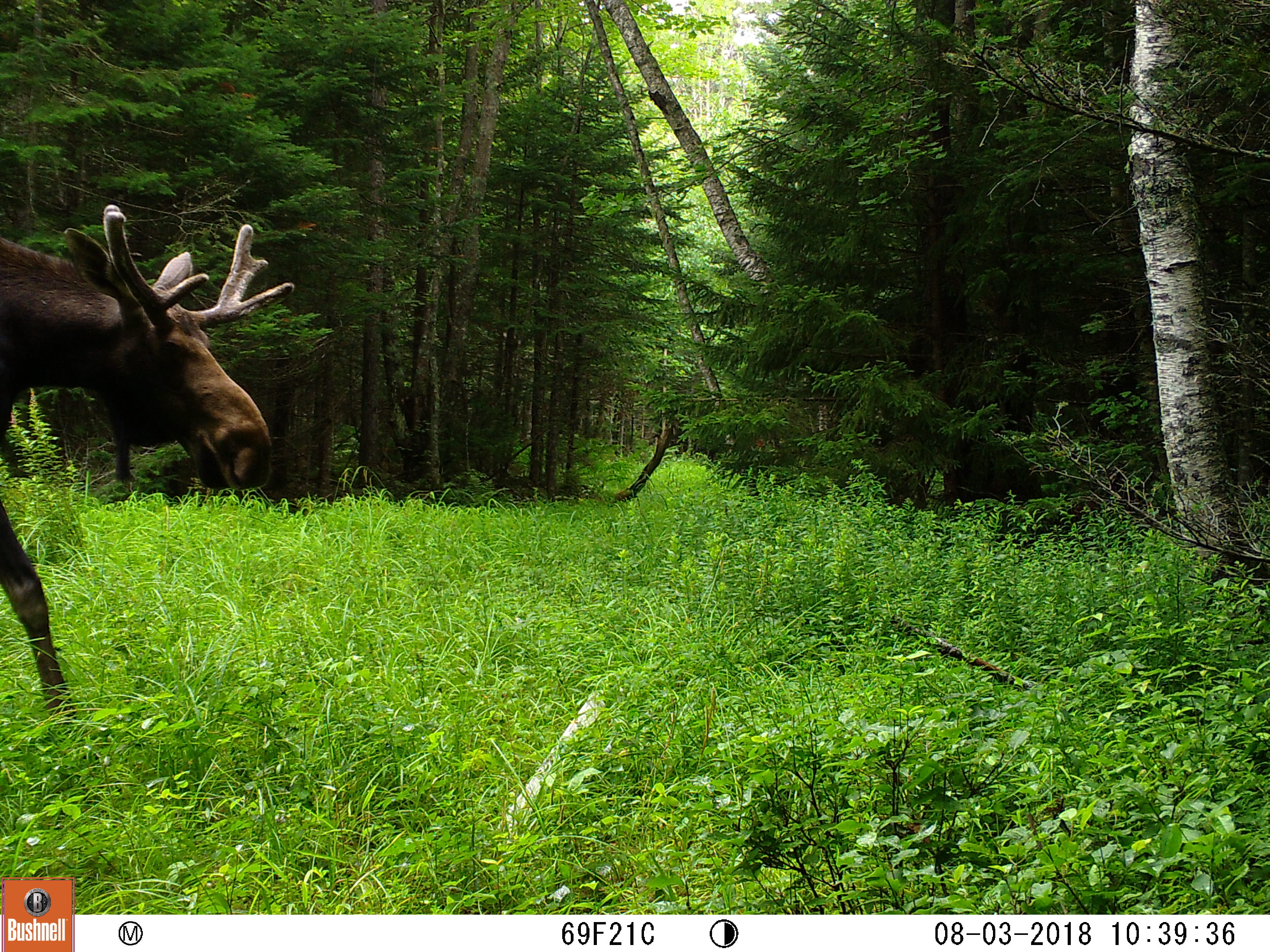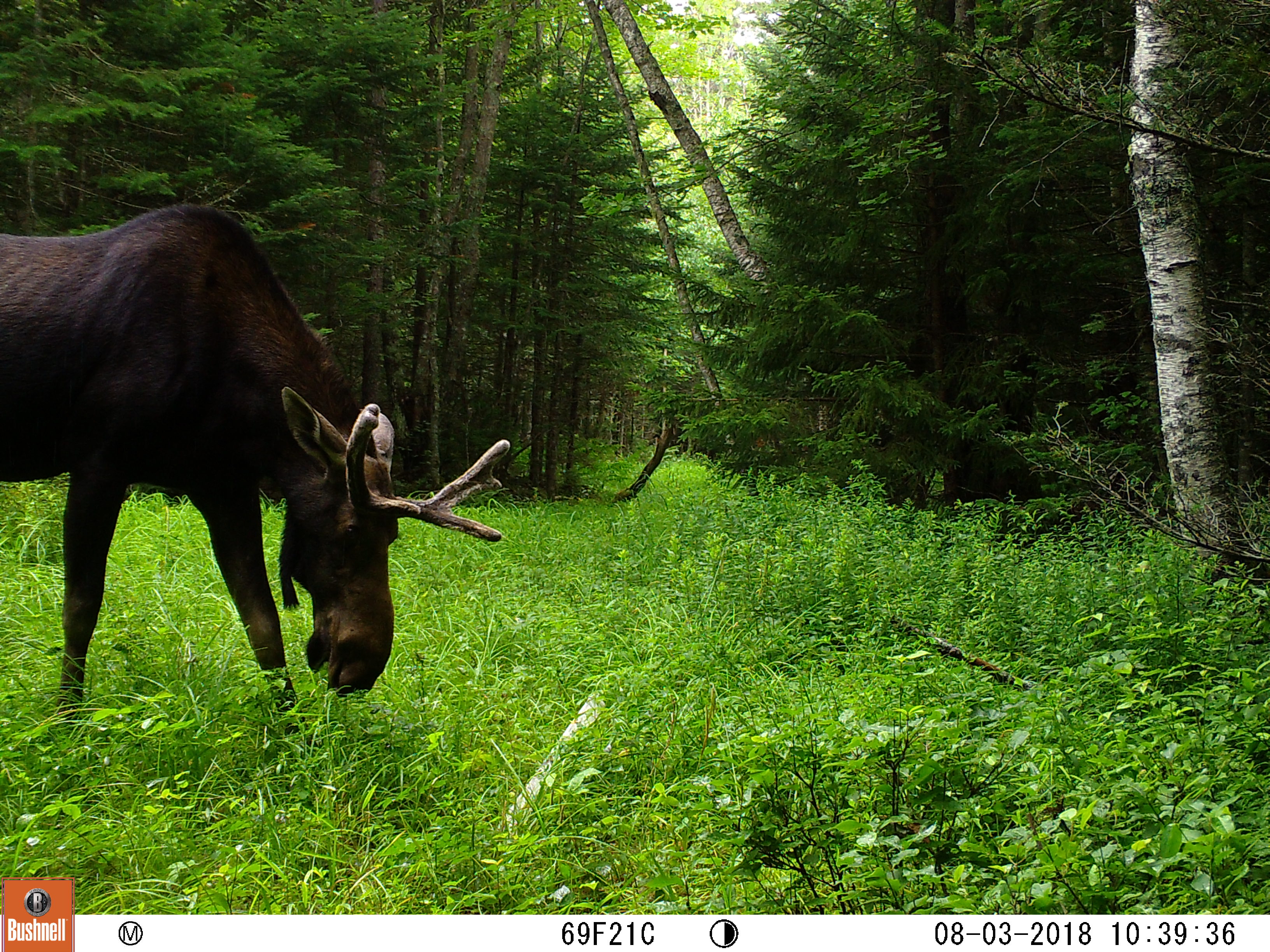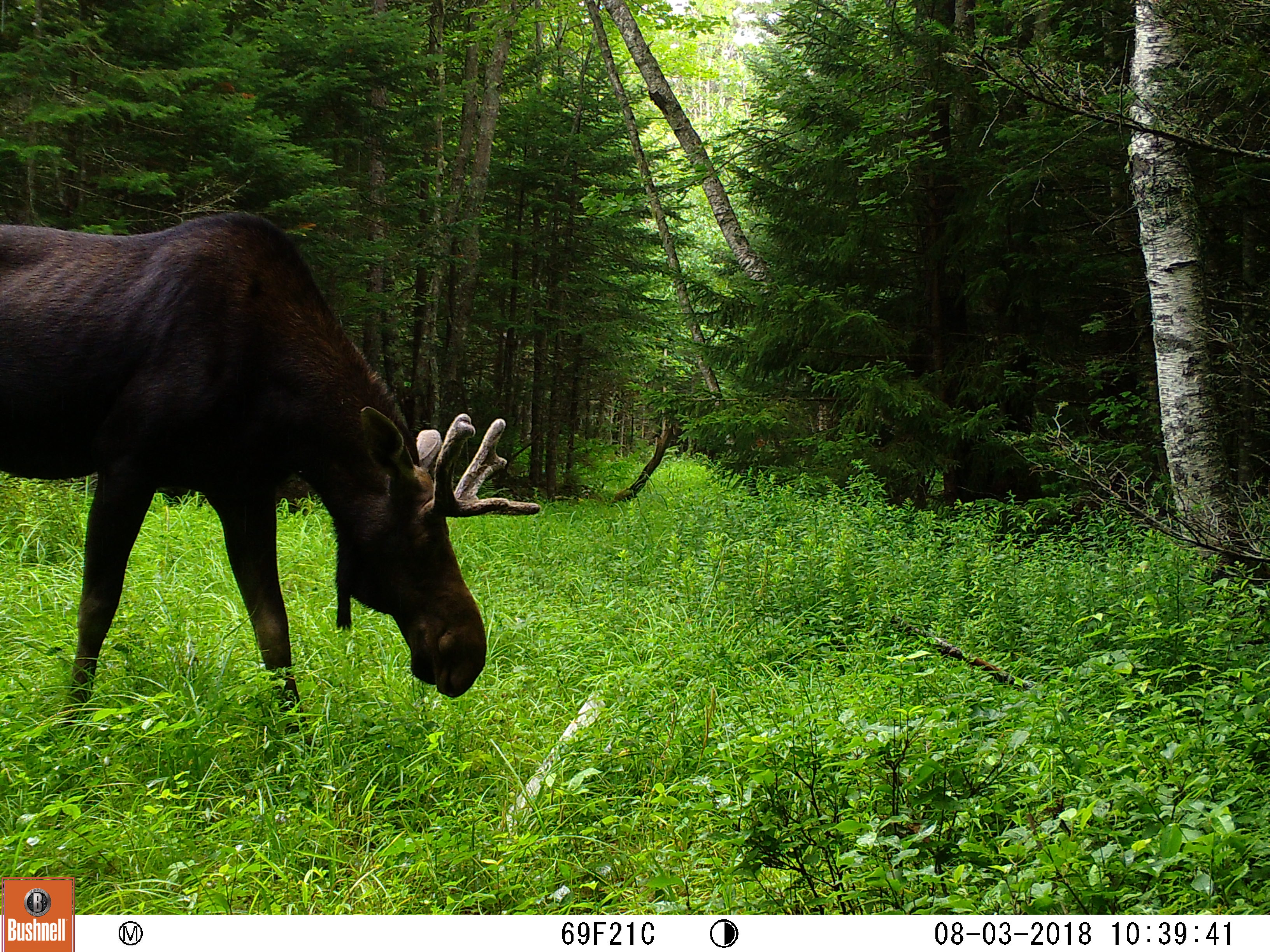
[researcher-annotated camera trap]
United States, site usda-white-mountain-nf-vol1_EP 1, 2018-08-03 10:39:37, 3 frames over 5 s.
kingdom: Animalia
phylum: Chordata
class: Mammalia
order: Artiodactyla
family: Cervidae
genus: Alces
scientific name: Alces alces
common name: moose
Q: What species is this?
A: Moose (Alces alces).